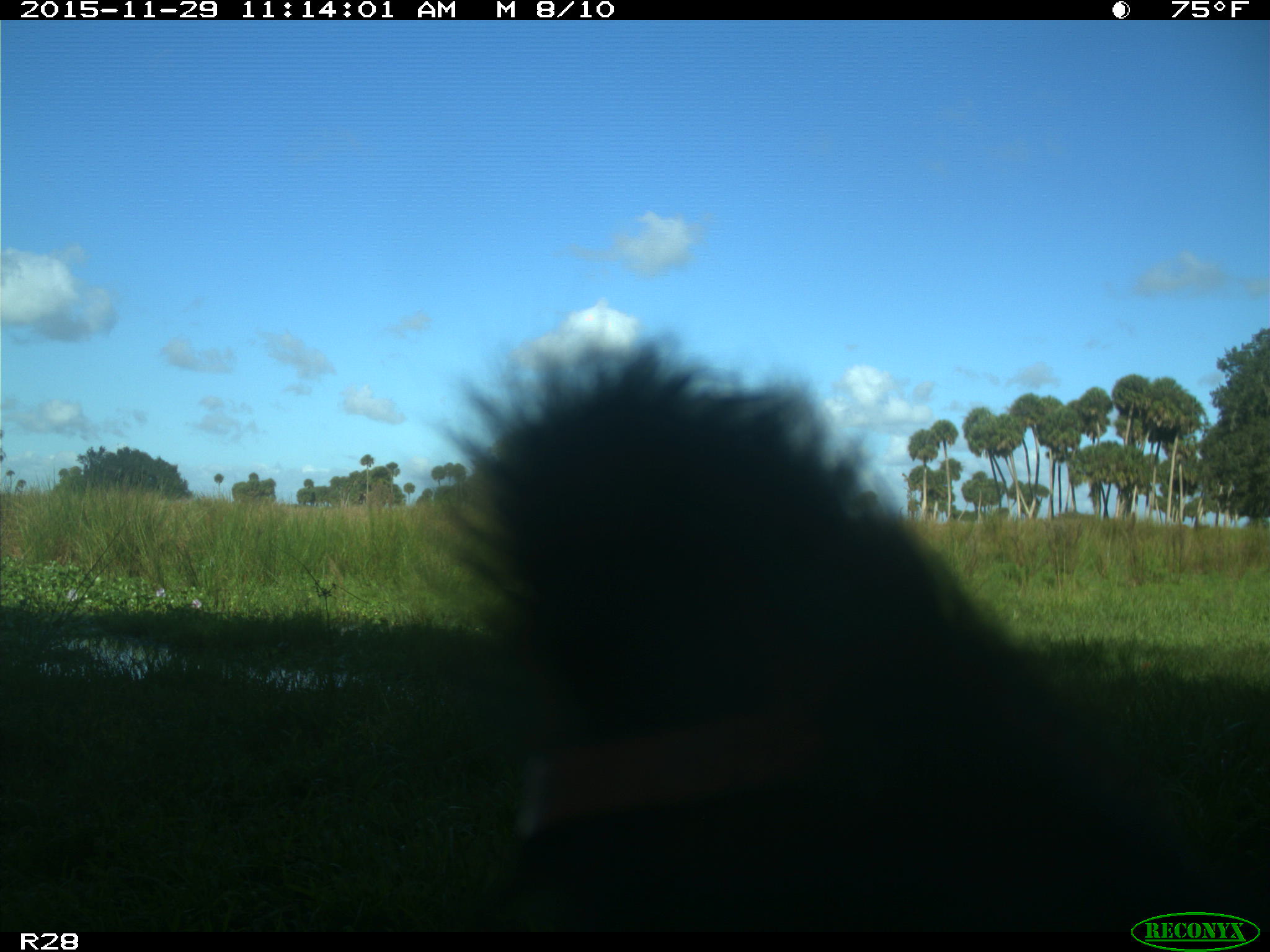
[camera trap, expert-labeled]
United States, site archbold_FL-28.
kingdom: Animalia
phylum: Chordata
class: Mammalia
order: Artiodactyla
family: Bovidae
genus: Bos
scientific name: Bos taurus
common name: domestic cow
Bos taurus (domestic cow).